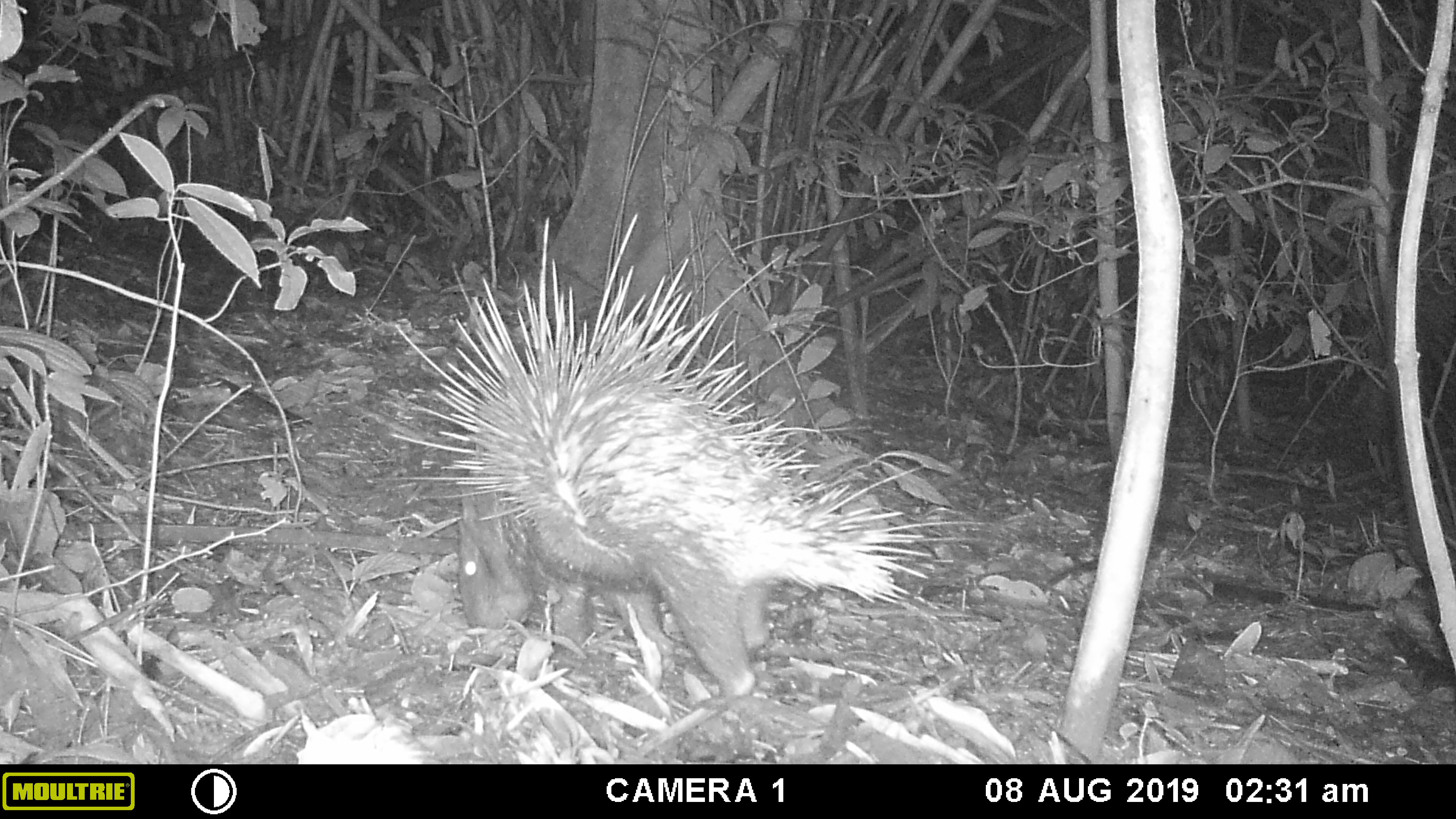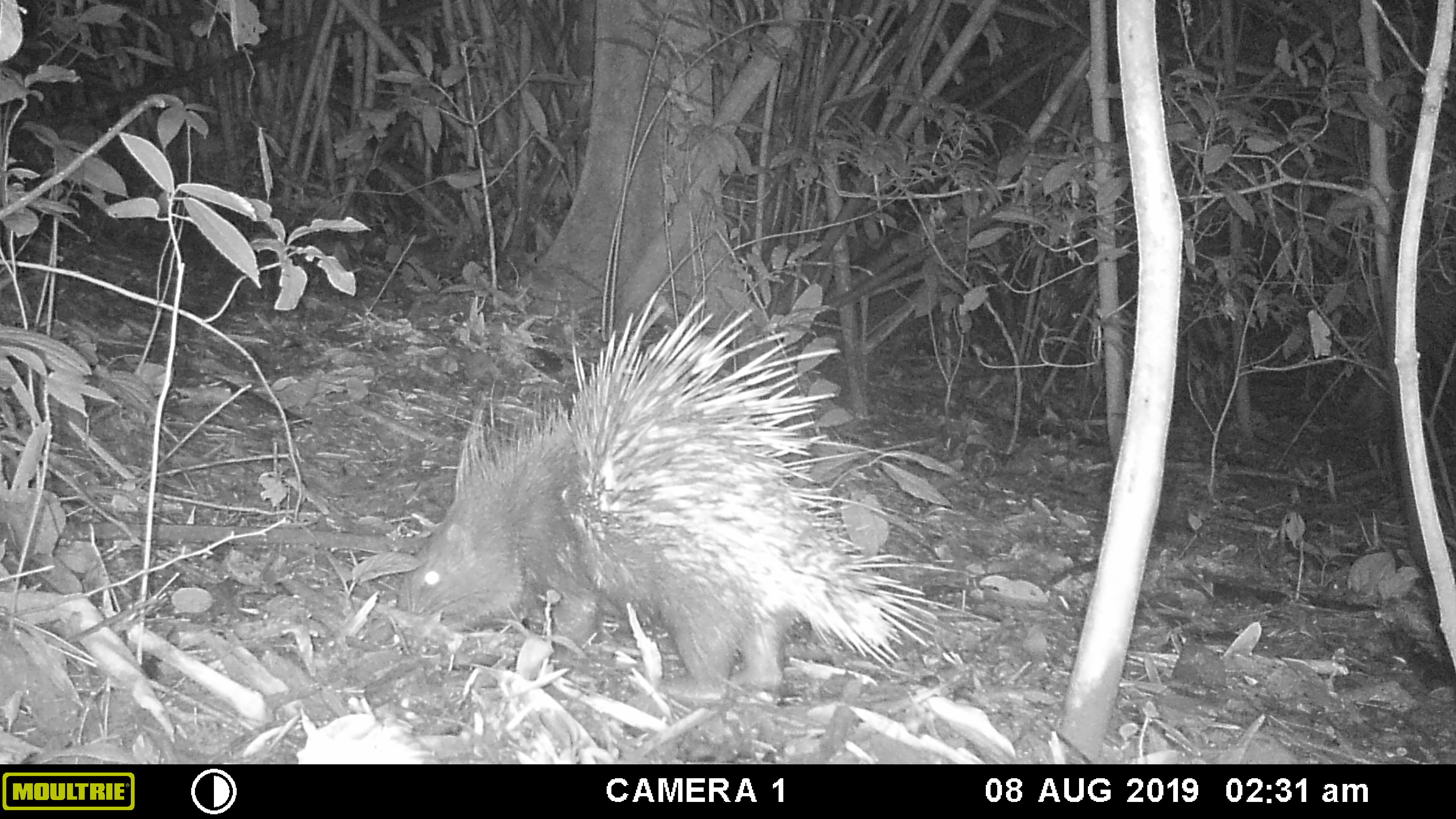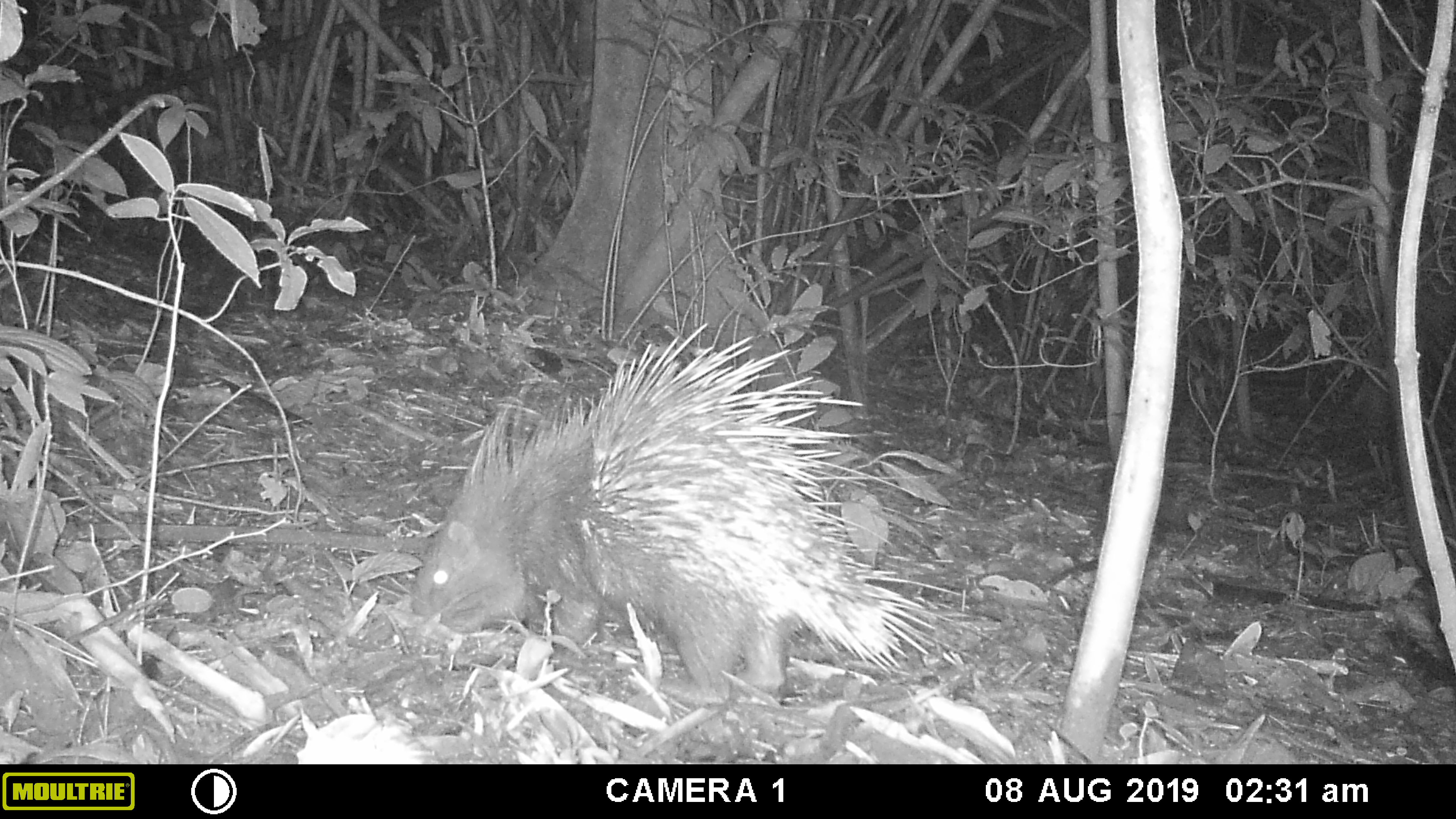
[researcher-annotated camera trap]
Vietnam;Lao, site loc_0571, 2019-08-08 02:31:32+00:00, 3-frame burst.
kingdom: Animalia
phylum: Chordata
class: Mammalia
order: Rodentia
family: Hystricidae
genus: Hystrix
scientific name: Hystrix brachyura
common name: malayan porcupine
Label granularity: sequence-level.